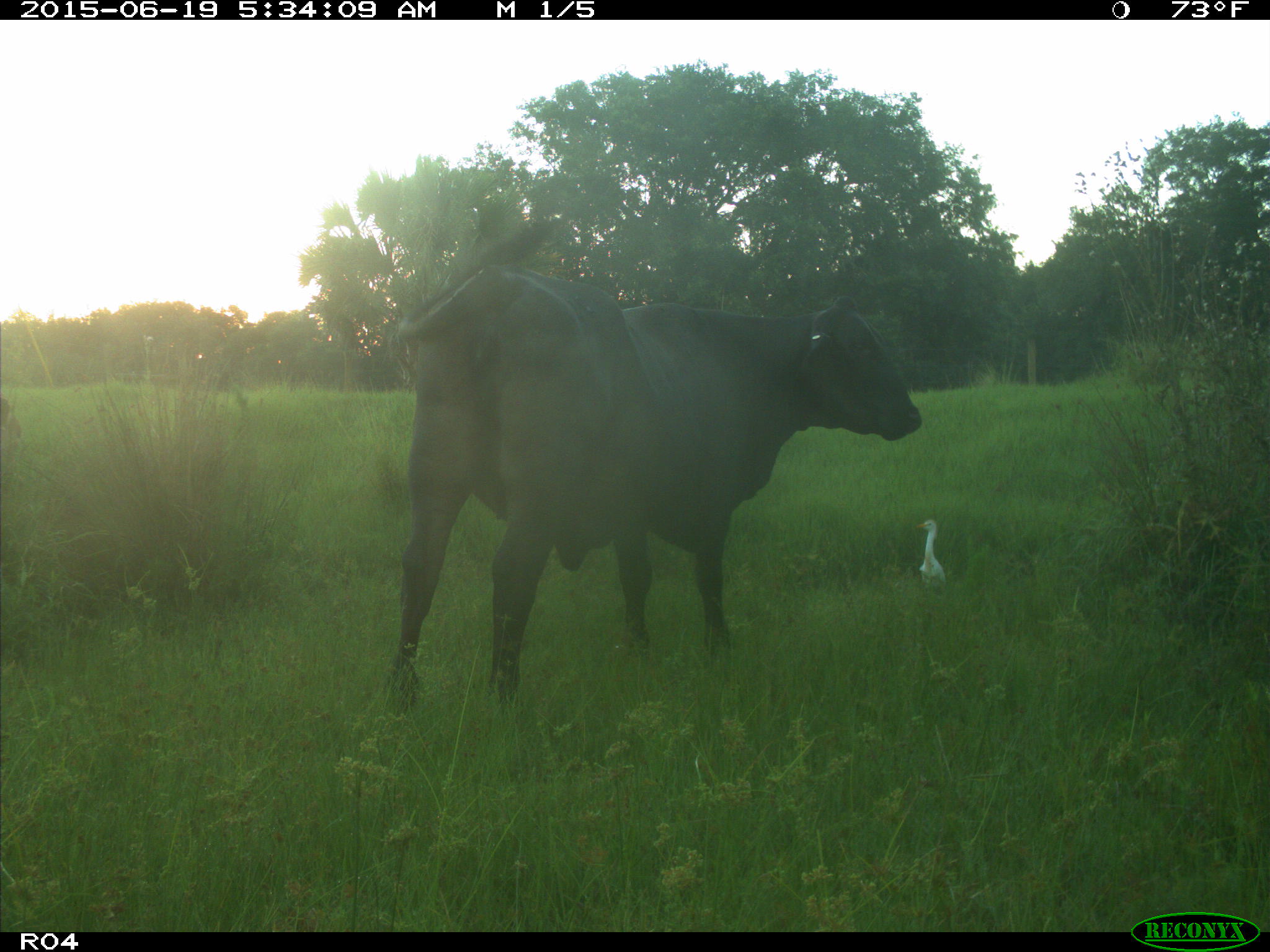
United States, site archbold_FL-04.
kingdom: Animalia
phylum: Chordata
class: Mammalia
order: Artiodactyla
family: Bovidae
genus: Bos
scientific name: Bos taurus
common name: domestic cow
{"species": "Bos taurus (domestic cow)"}